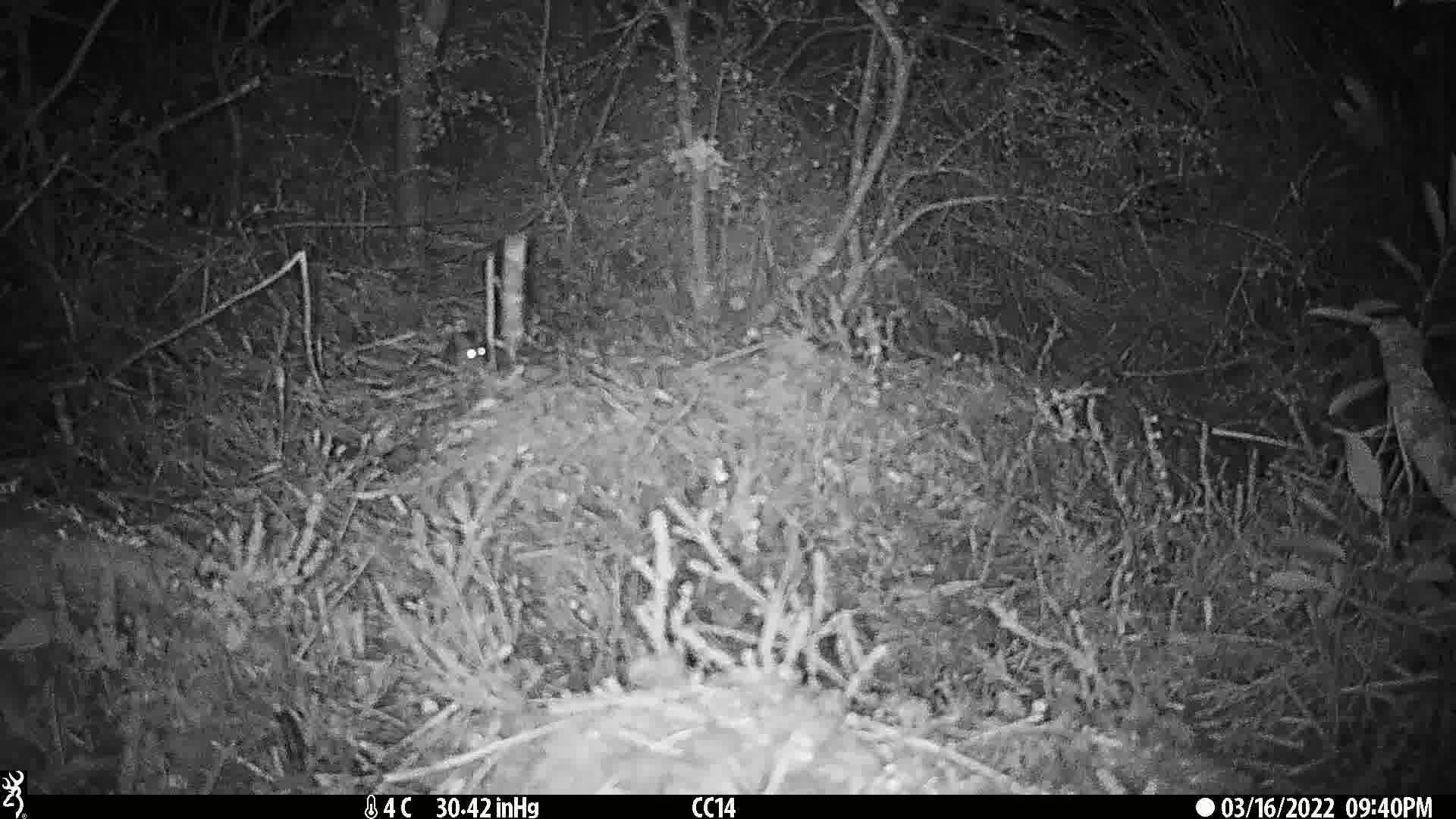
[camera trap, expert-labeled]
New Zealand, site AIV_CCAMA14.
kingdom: Animalia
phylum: Chordata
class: Mammalia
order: Rodentia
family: Muridae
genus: Mus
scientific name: Mus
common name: mouse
Mouse (Mus).